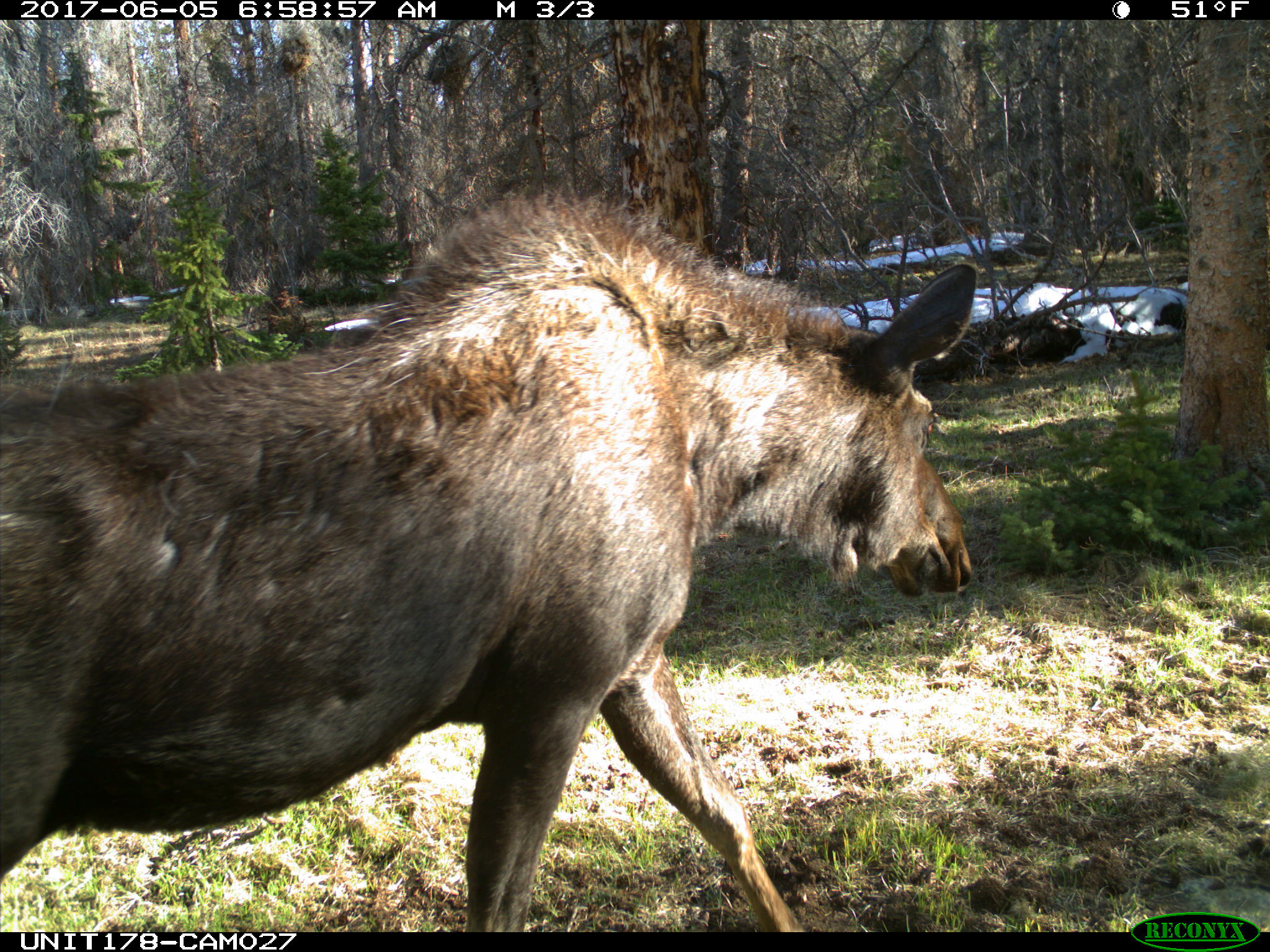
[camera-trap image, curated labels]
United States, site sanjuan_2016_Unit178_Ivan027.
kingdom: Animalia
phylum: Chordata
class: Mammalia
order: Artiodactyla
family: Cervidae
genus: Alces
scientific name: Alces alces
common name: moose